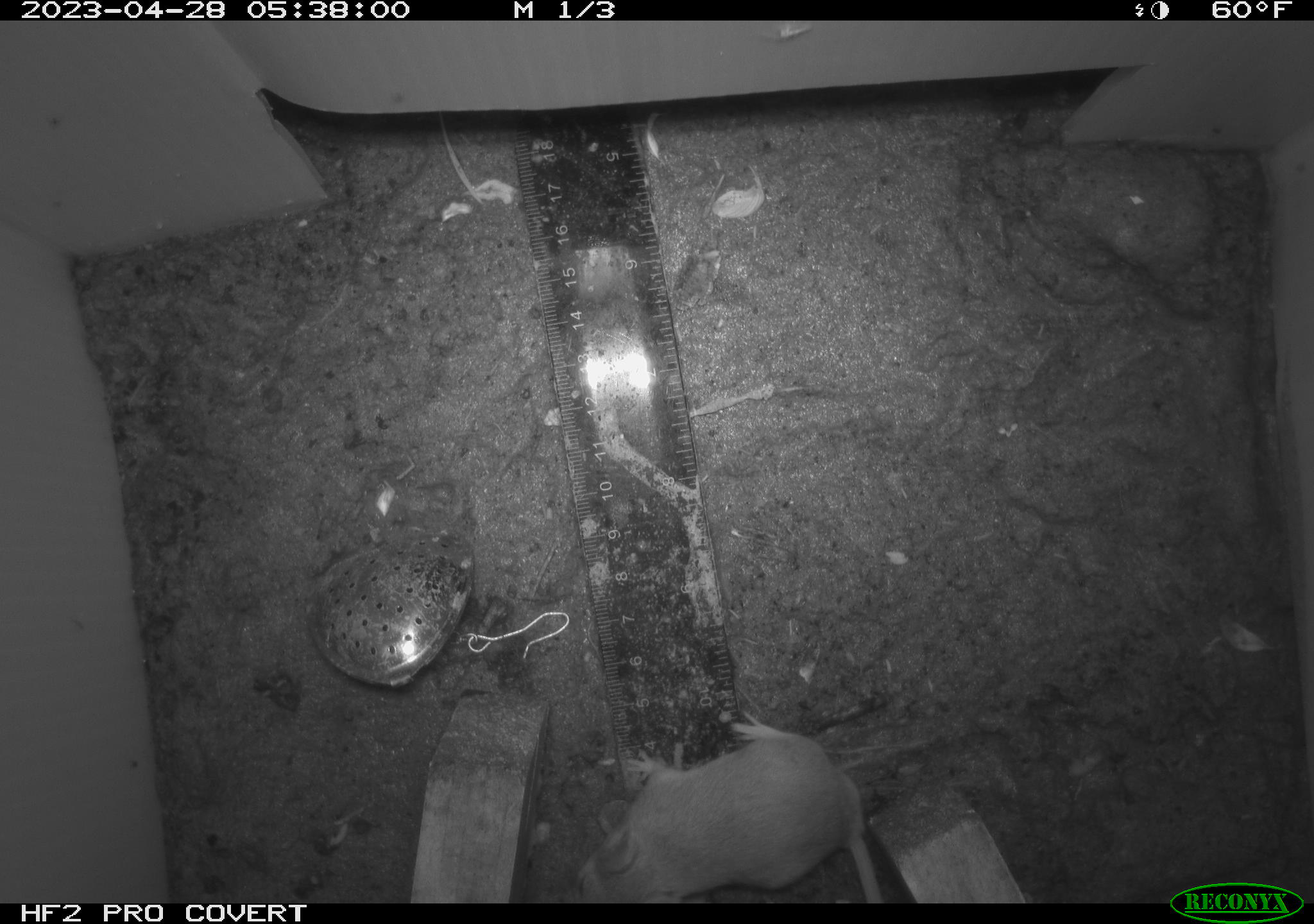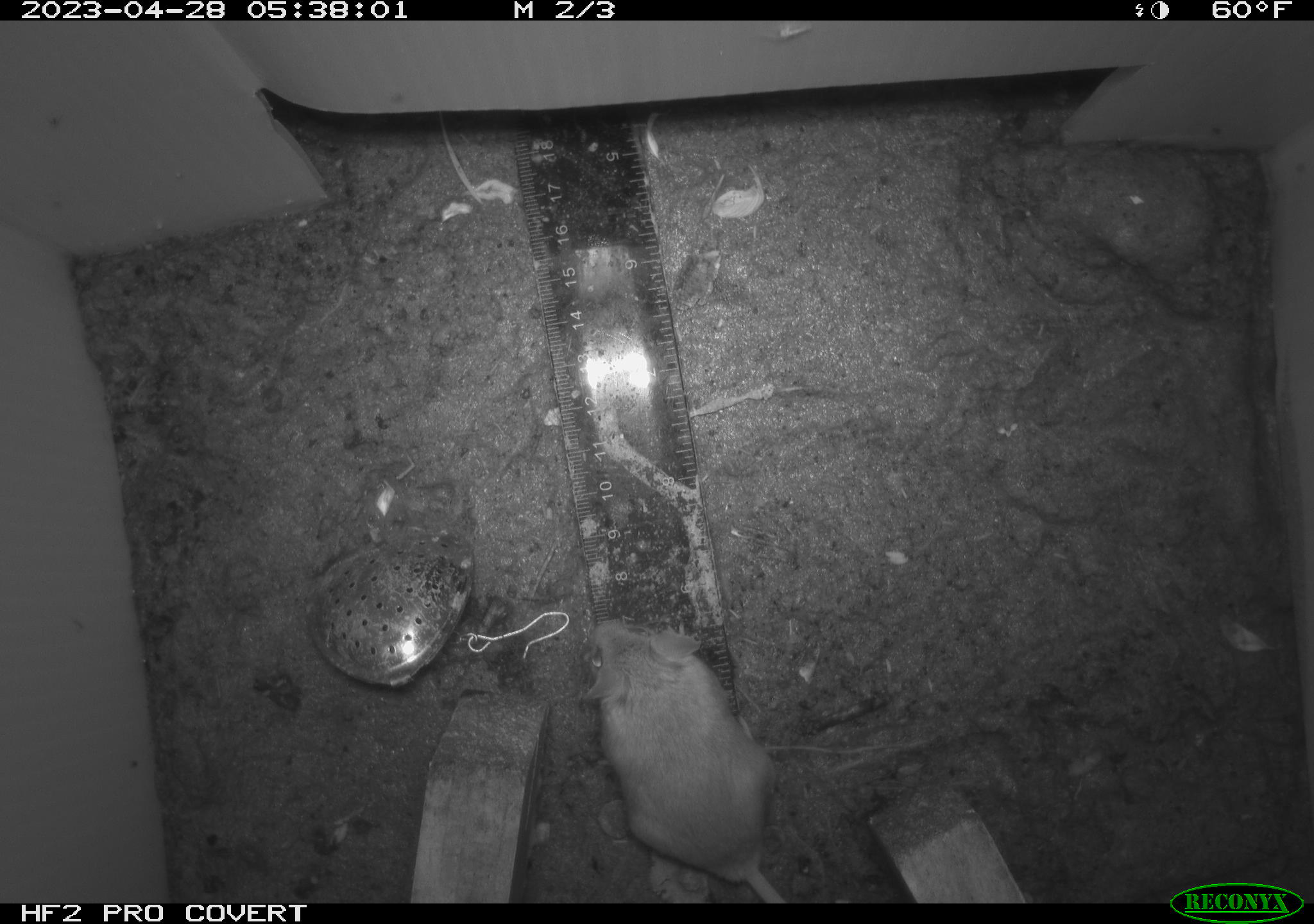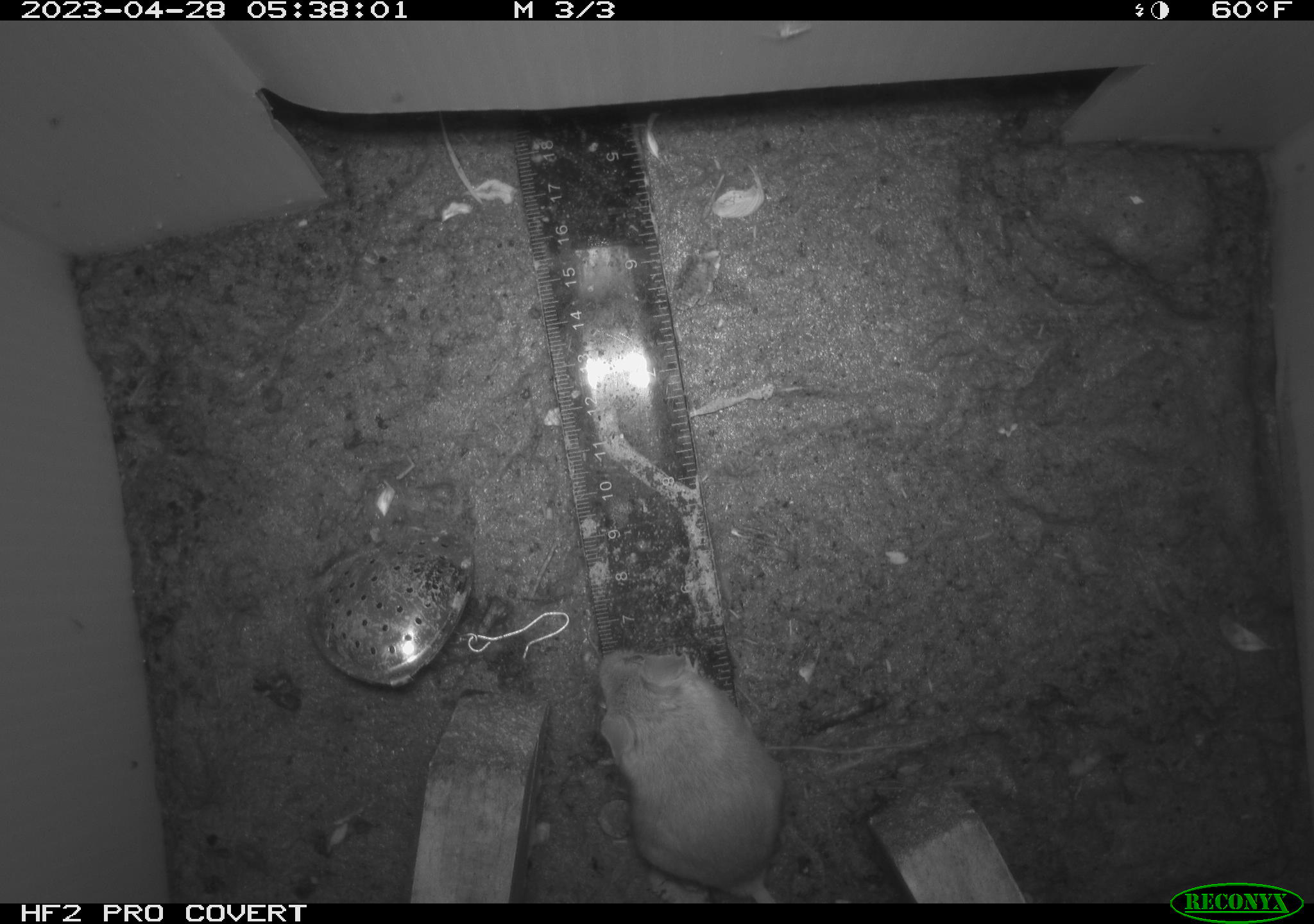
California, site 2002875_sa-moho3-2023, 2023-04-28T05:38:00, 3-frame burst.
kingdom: Animalia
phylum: Chordata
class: Mammalia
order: Rodentia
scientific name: Rodentia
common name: mouse species